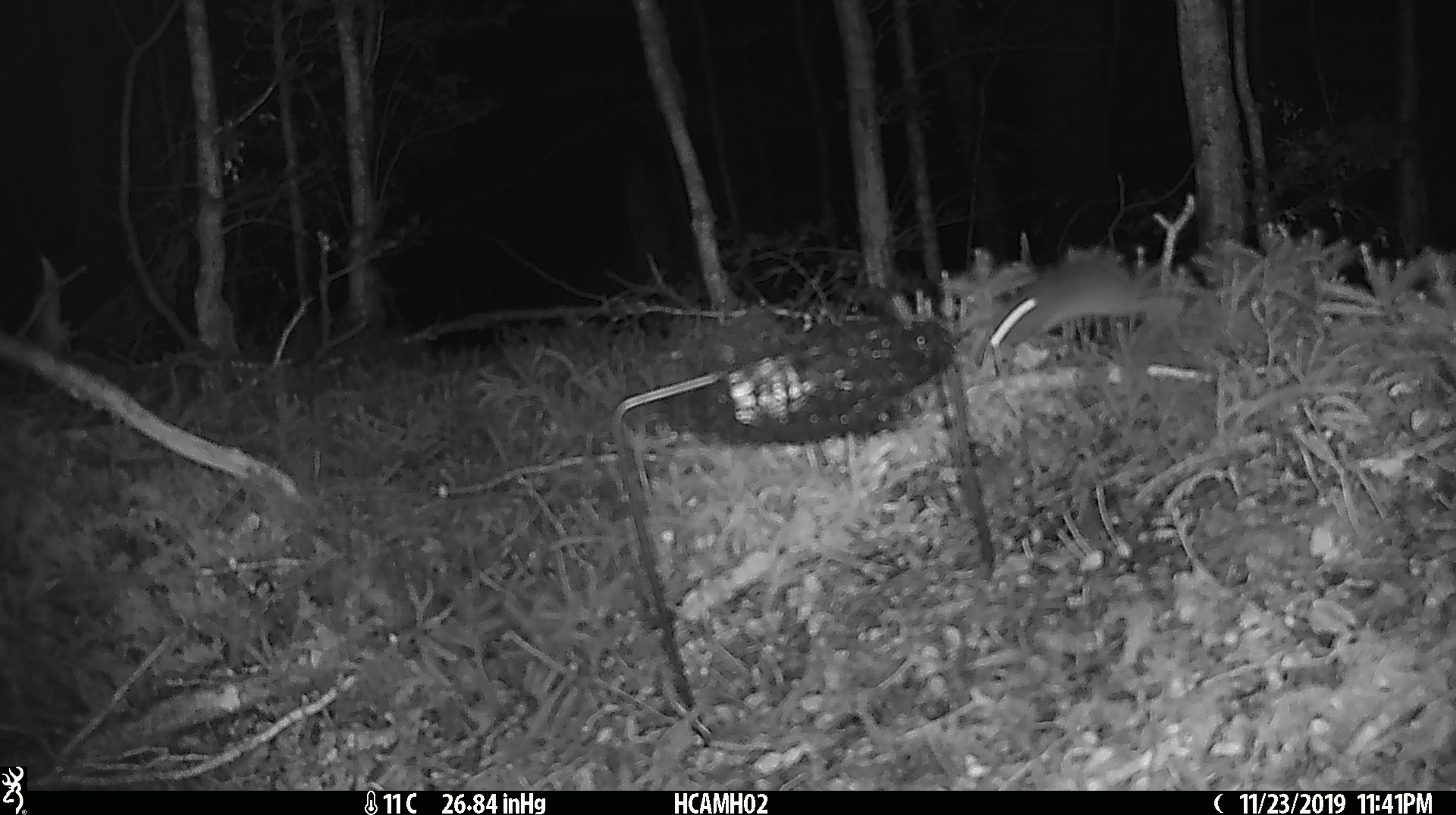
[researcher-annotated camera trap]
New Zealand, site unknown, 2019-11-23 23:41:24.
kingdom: Animalia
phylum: Chordata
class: Mammalia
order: Rodentia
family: Muridae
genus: Mus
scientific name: Mus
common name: mouse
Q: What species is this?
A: Mouse (Mus).